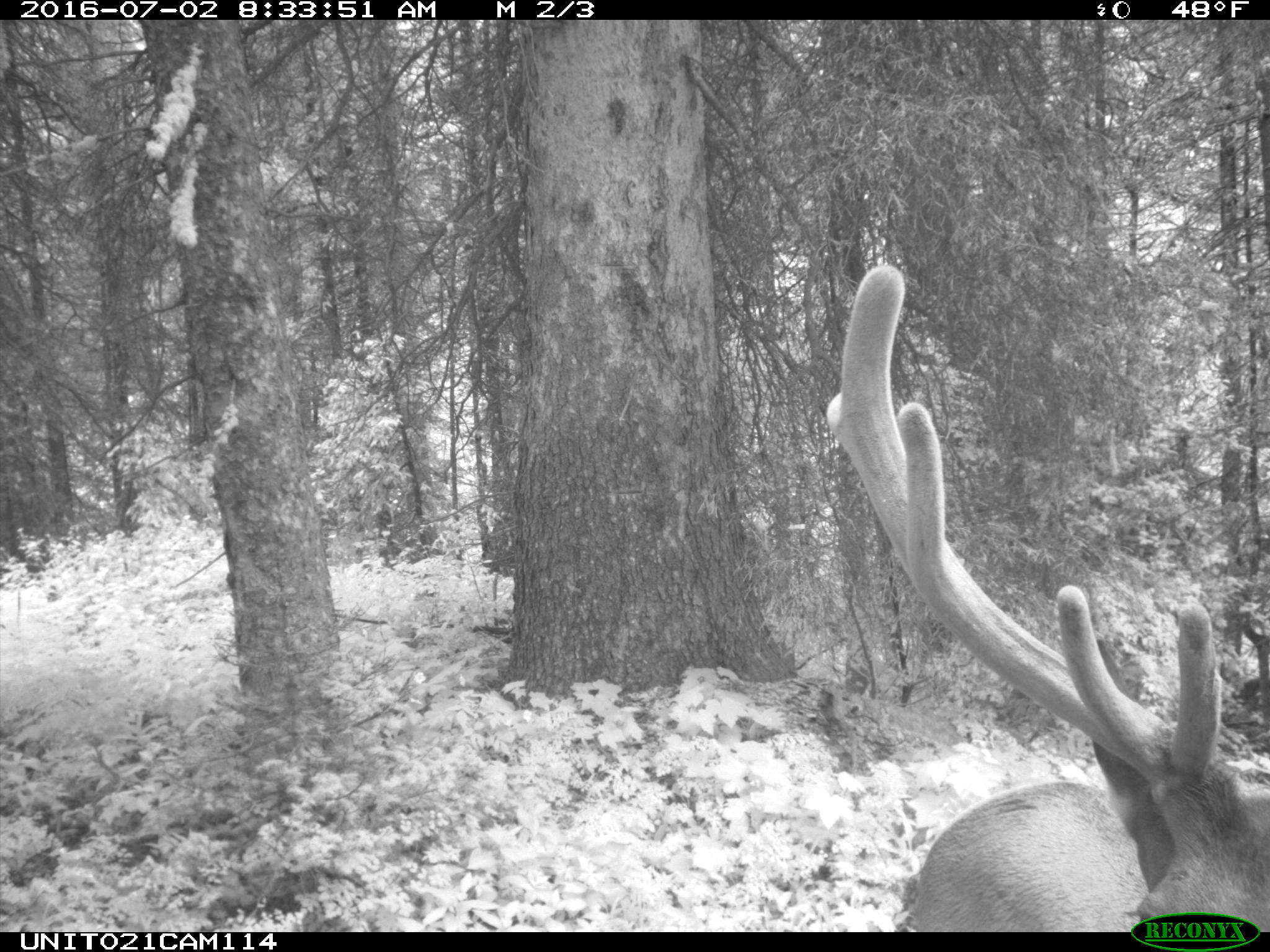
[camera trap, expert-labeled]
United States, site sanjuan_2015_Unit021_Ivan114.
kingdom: Animalia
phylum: Chordata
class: Mammalia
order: Artiodactyla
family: Cervidae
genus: Cervus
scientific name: Cervus elaphus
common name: red deer